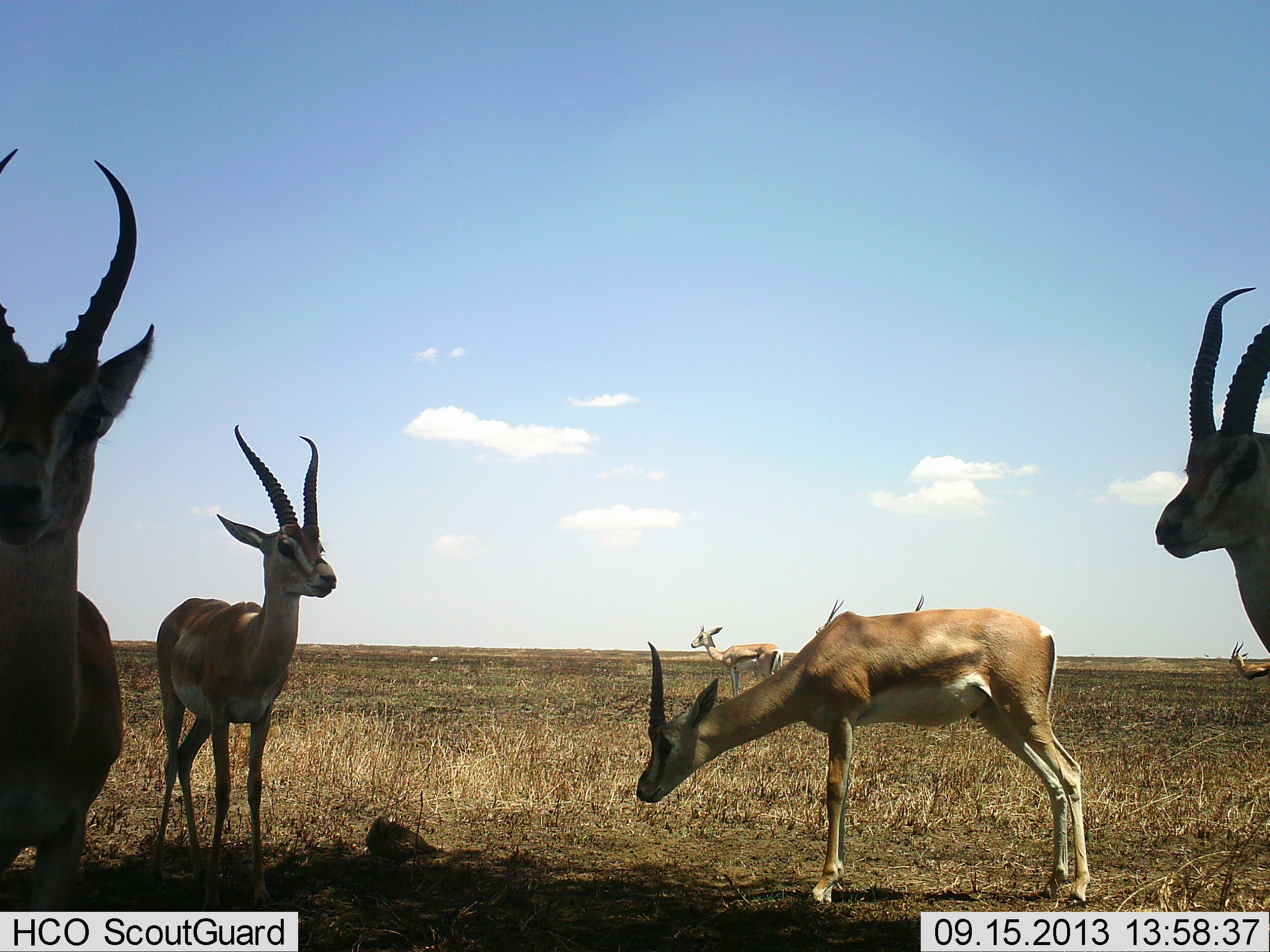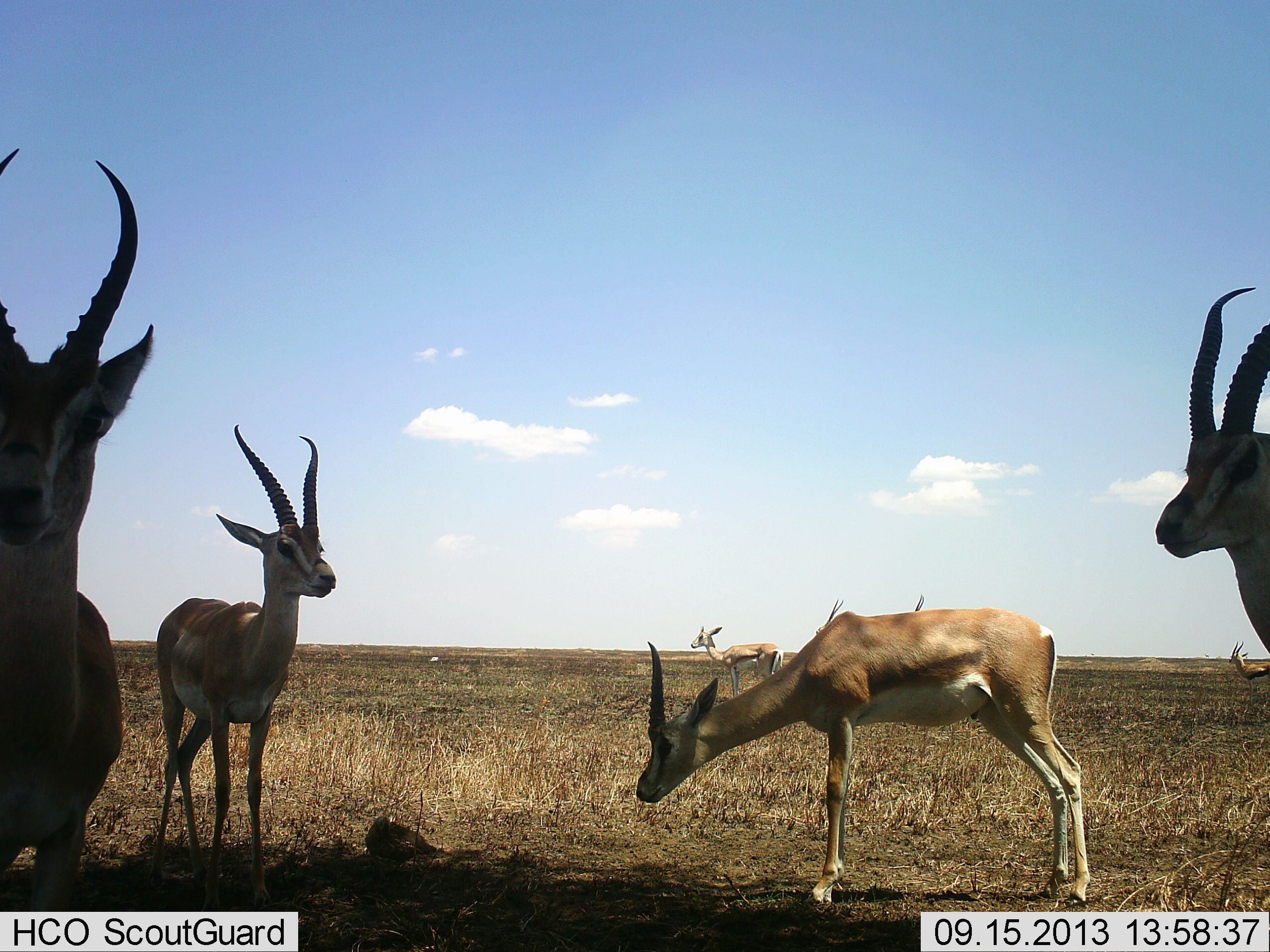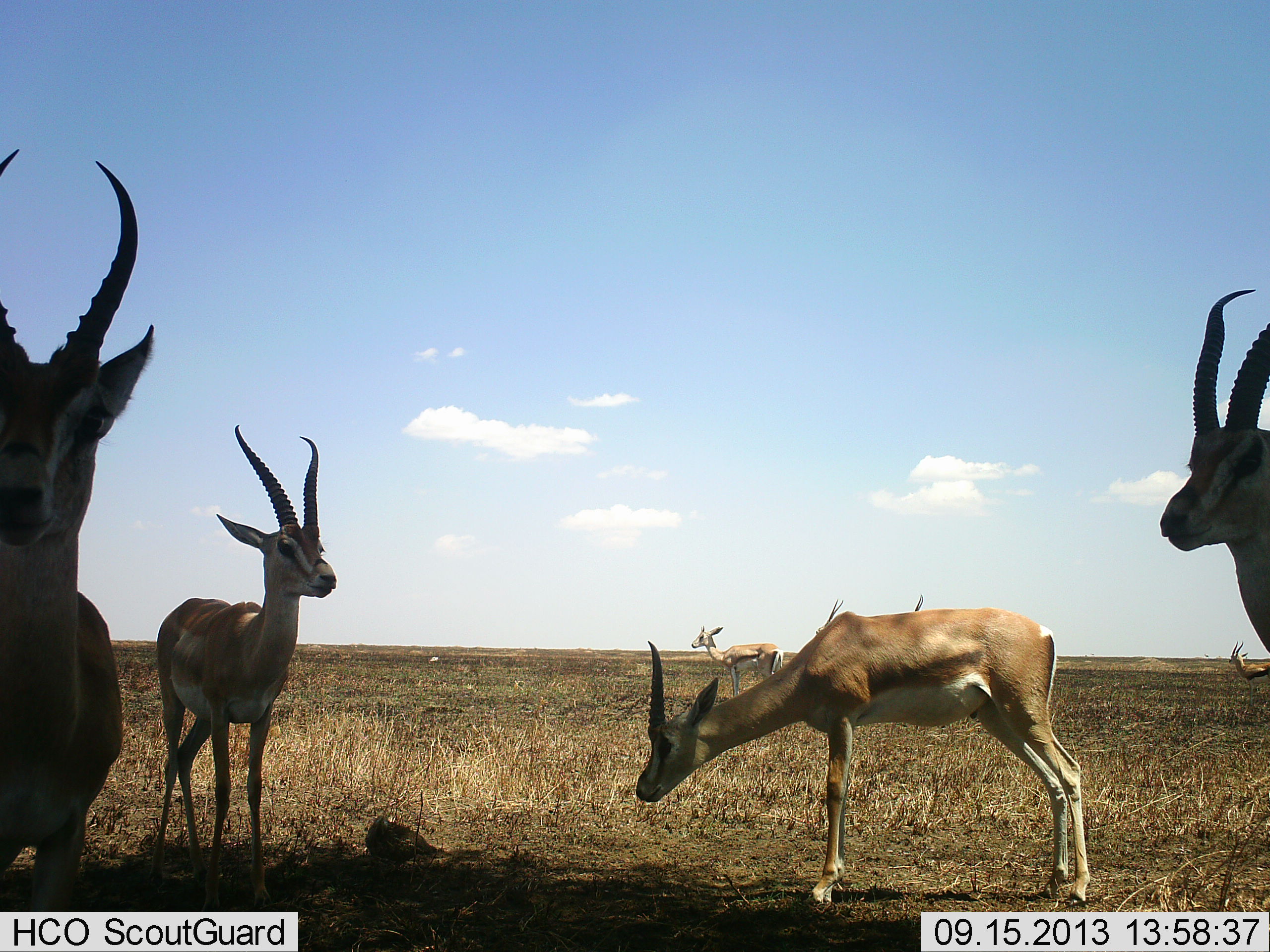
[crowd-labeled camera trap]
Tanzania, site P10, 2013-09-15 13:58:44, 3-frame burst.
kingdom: Animalia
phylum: Chordata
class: Mammalia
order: Artiodactyla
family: Bovidae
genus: Nanger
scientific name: Nanger granti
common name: grant's gazelle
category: gazellegrants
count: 6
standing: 96%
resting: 4%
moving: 0%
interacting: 7%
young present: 0%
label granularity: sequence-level